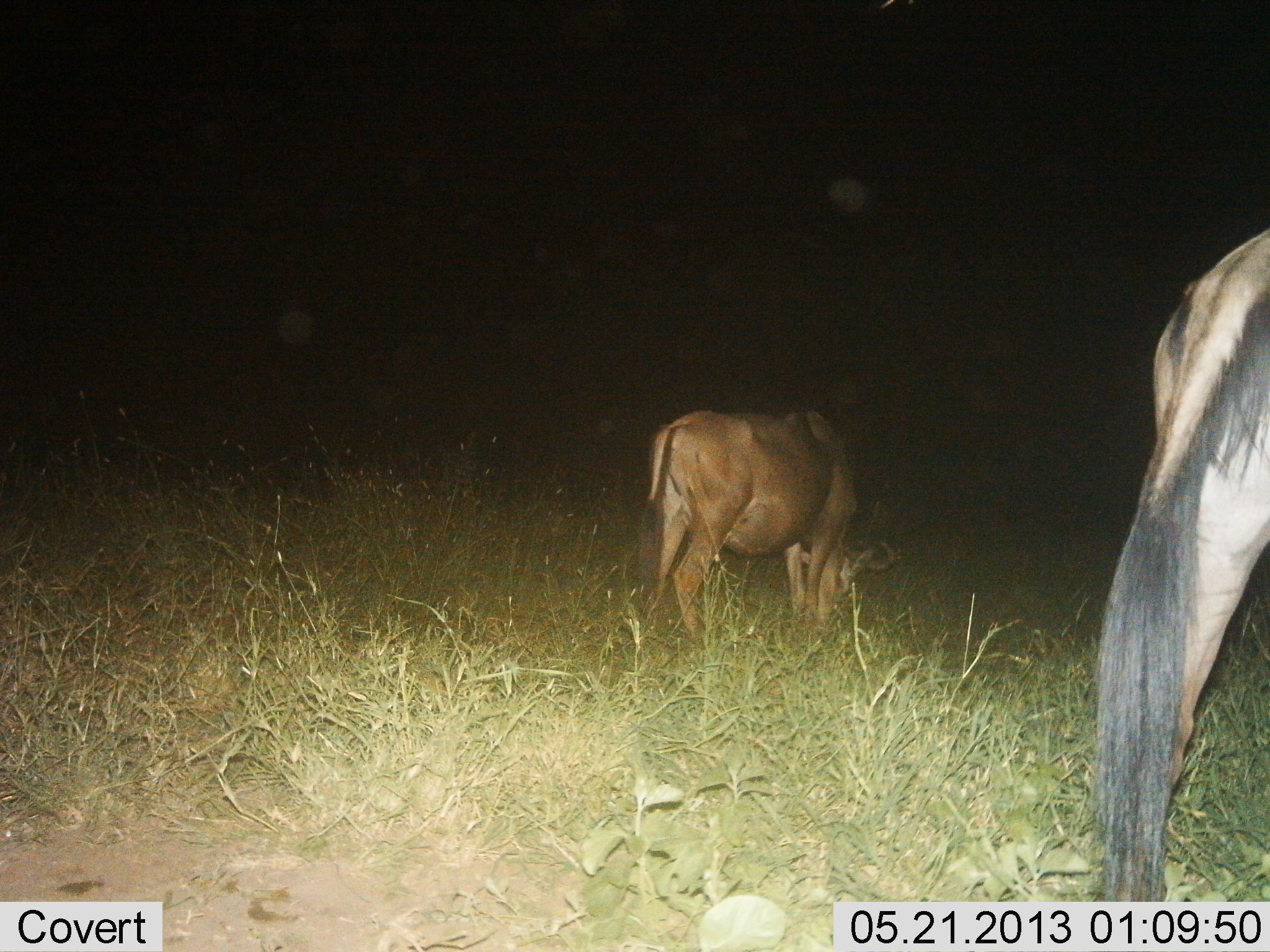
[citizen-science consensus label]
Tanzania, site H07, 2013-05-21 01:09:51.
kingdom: Animalia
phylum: Chordata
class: Mammalia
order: Artiodactyla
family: Bovidae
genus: Connochaetes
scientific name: Connochaetes taurinus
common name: blue wildebeest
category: wildebeest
Wildebeest (blue wildebeest) (Connochaetes taurinus), count 2. Behavior (volunteer vote fractions): standing 40%, resting 0%, moving 10%, interacting 0%. Young present (vote fraction): 0%. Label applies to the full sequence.